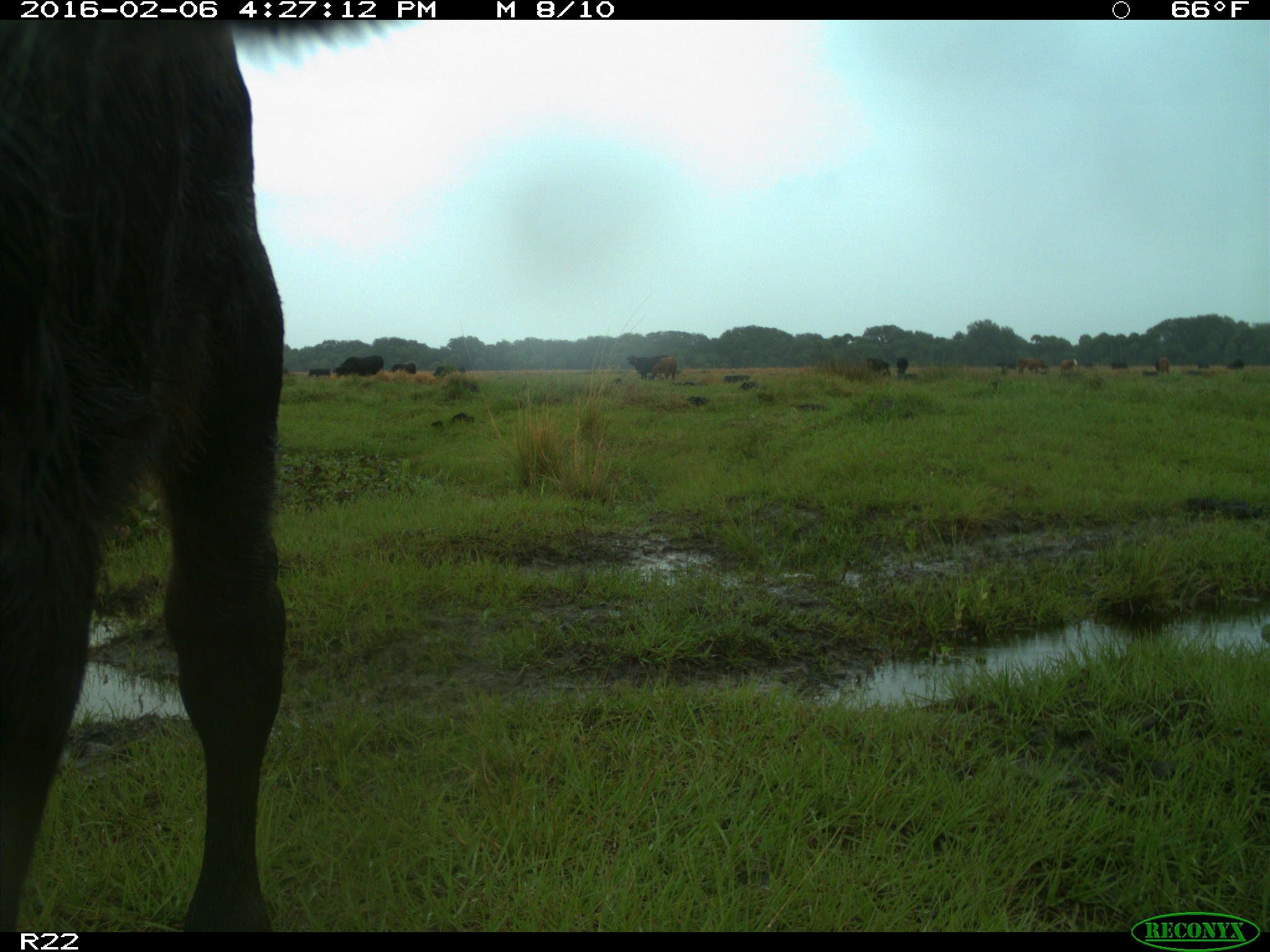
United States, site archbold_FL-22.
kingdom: Animalia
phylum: Chordata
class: Mammalia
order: Artiodactyla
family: Bovidae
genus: Bos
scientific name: Bos taurus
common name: domestic cow